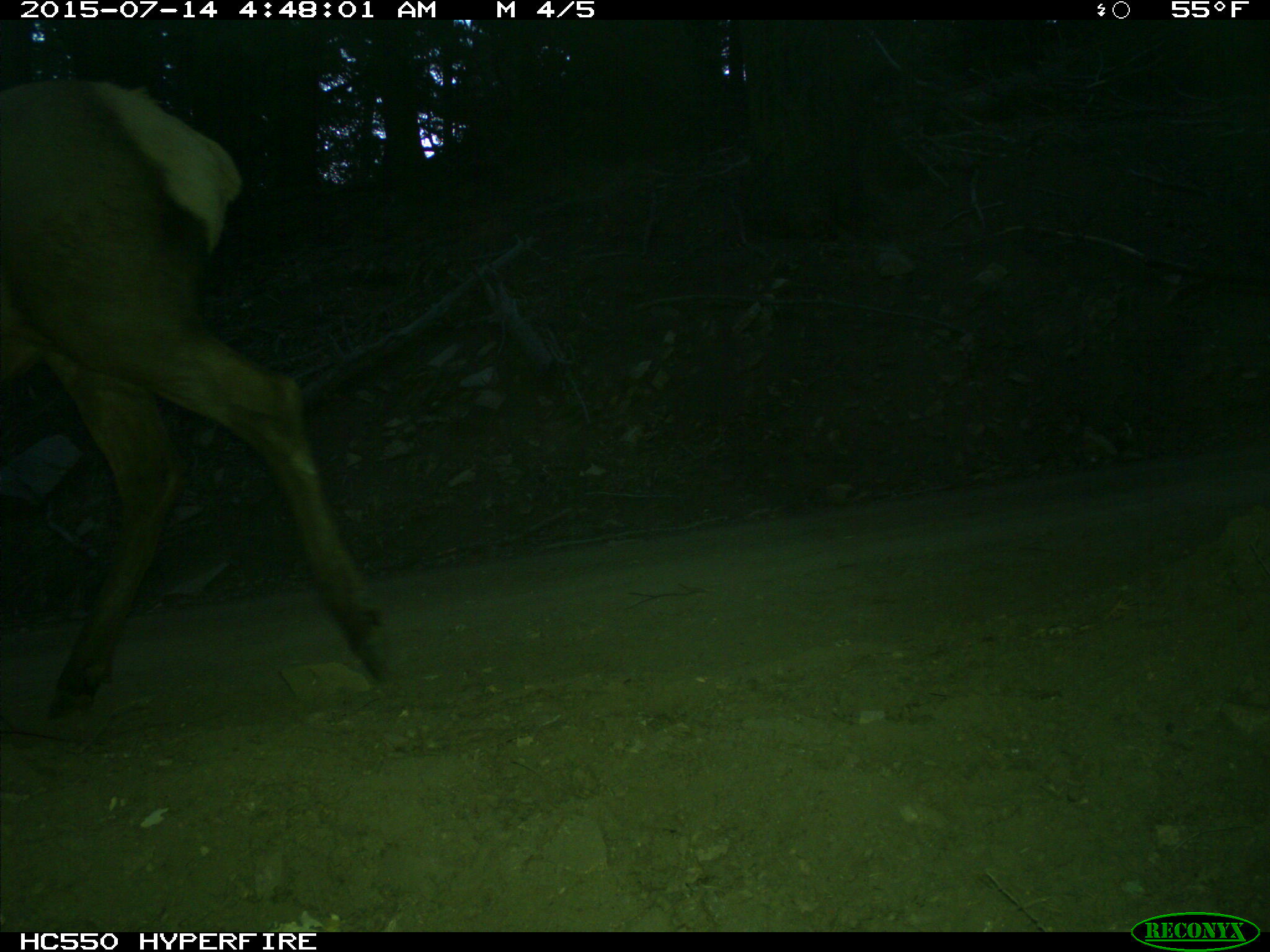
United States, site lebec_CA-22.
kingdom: Animalia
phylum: Chordata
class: Mammalia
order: Artiodactyla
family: Cervidae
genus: Cervus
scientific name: Cervus canadensis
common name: elk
Cervus canadensis (elk).